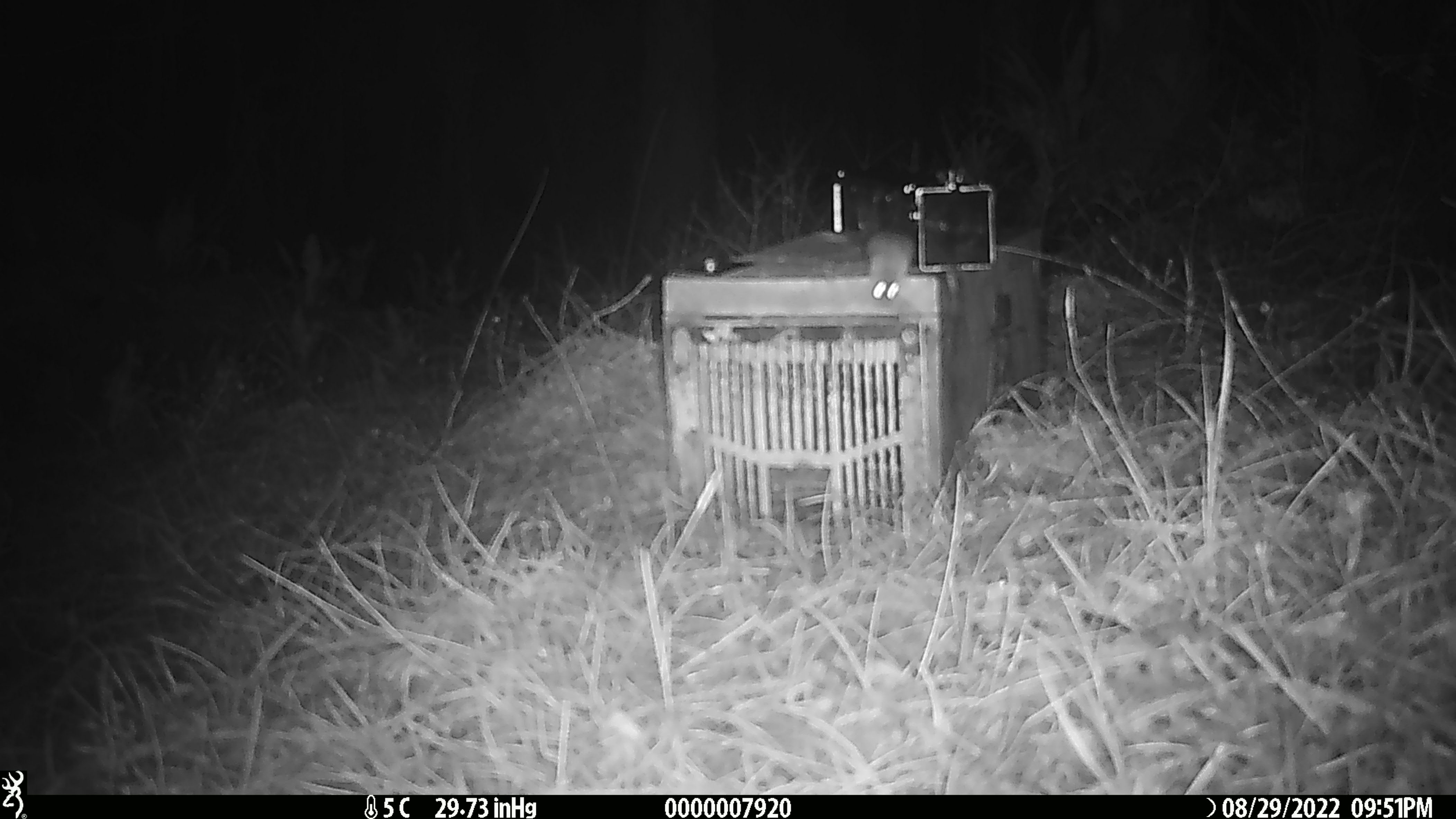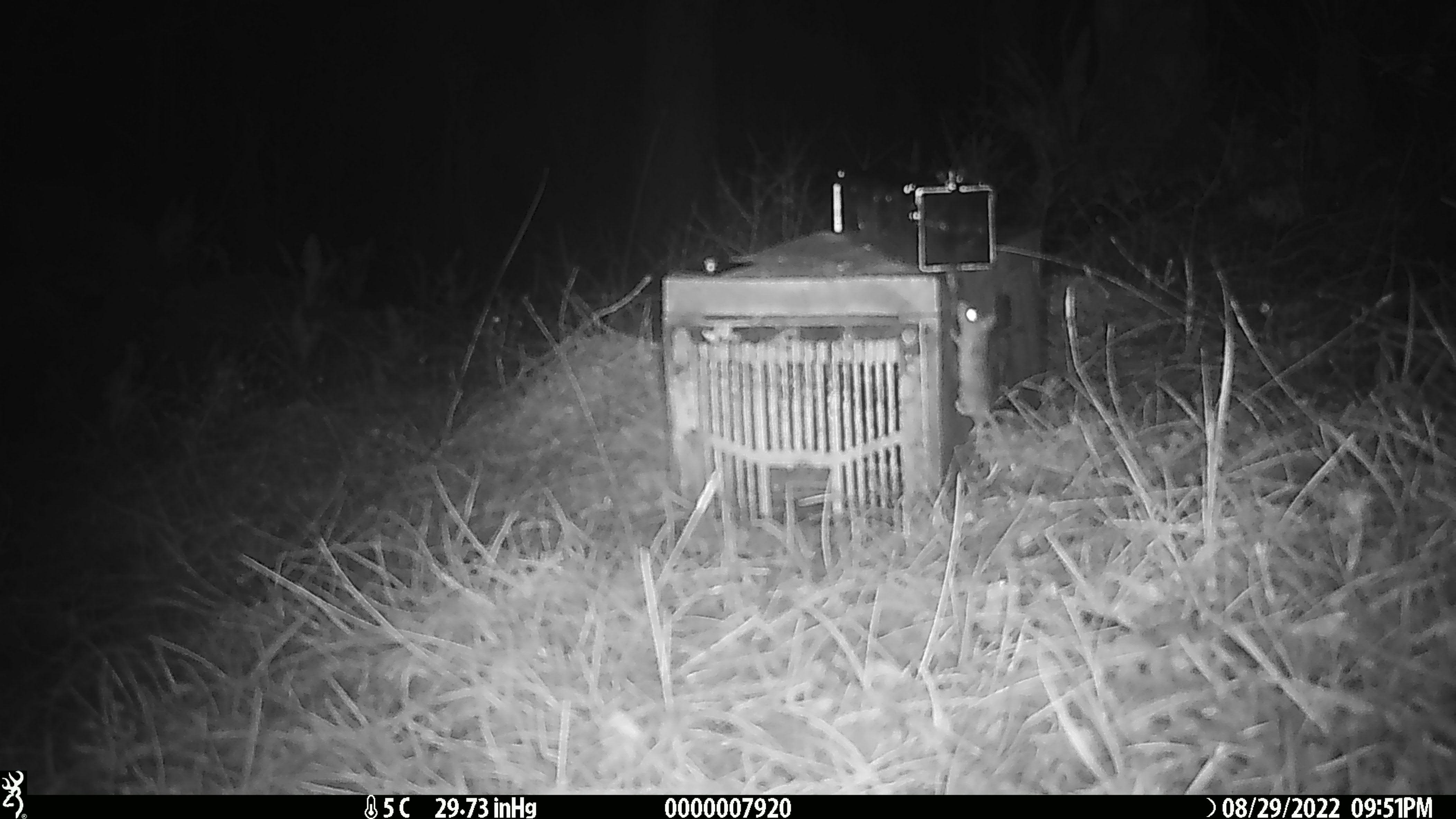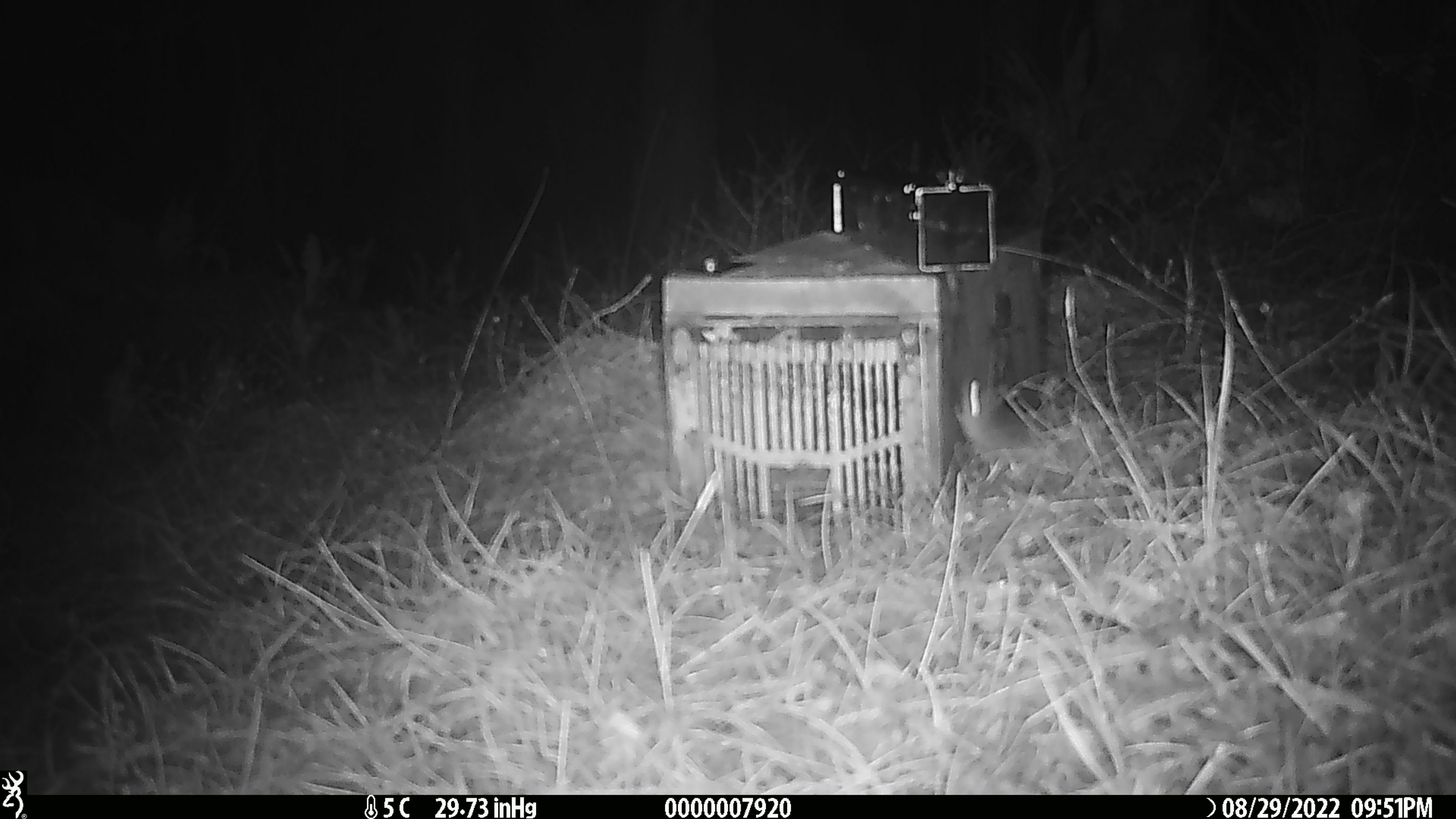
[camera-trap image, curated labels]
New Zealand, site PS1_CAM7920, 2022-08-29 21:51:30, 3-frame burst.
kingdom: Animalia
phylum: Chordata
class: Mammalia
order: Rodentia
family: Muridae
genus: Mus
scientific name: Mus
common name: mouse